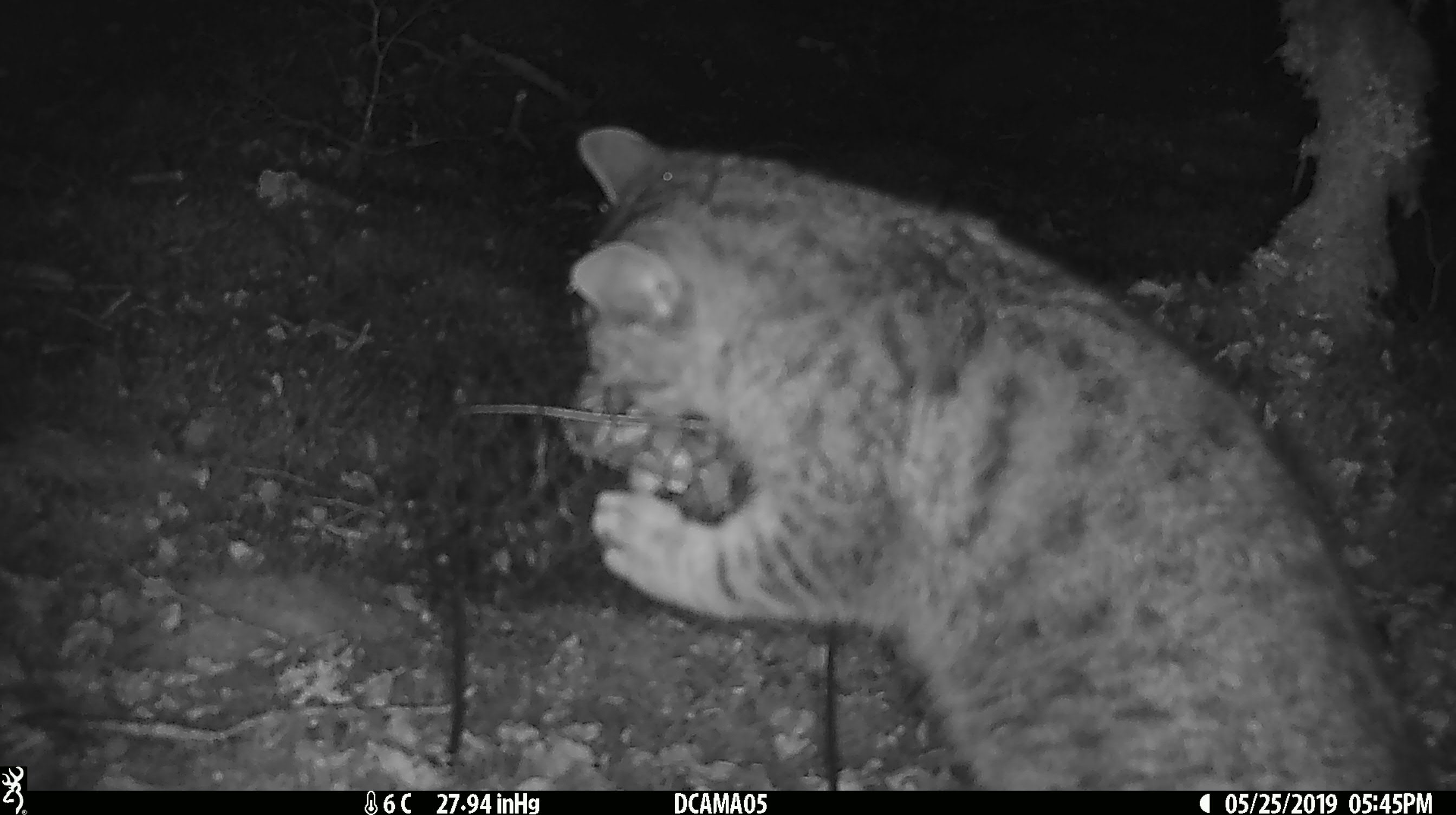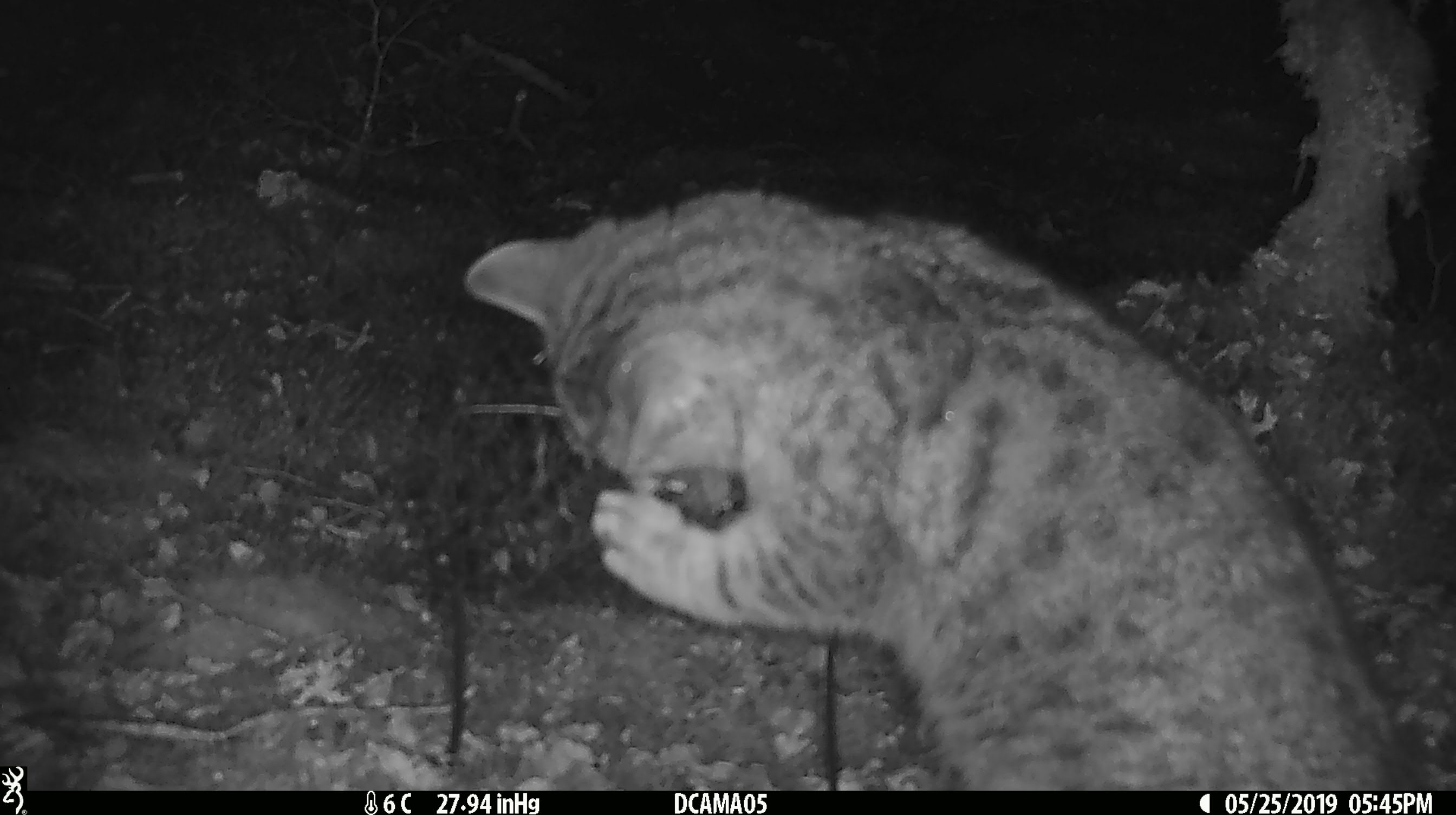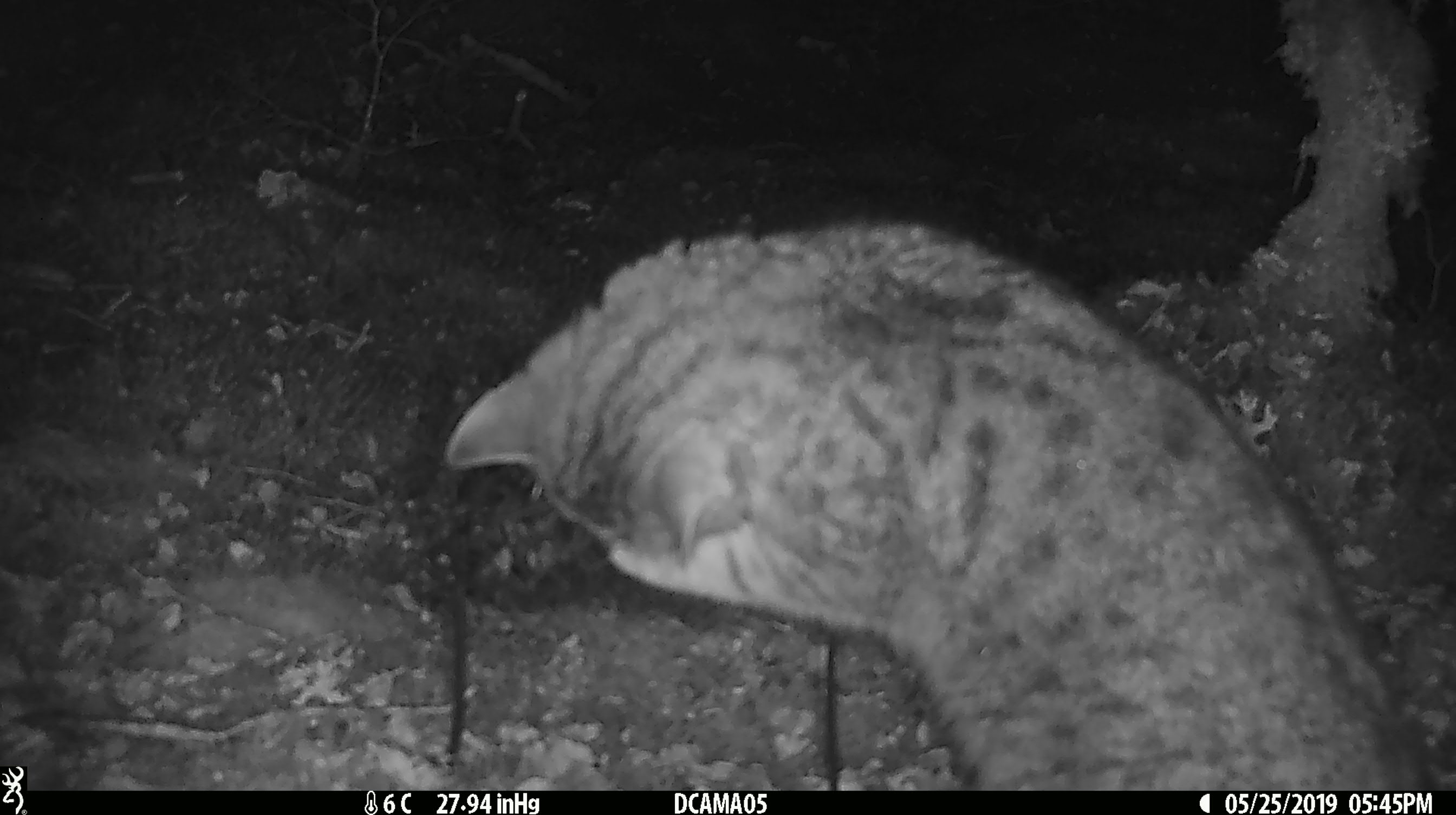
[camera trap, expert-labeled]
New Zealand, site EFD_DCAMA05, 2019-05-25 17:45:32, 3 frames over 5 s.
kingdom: Animalia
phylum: Chordata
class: Mammalia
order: Carnivora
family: Felidae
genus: Felis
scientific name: Felis catus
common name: domestic cat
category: cat